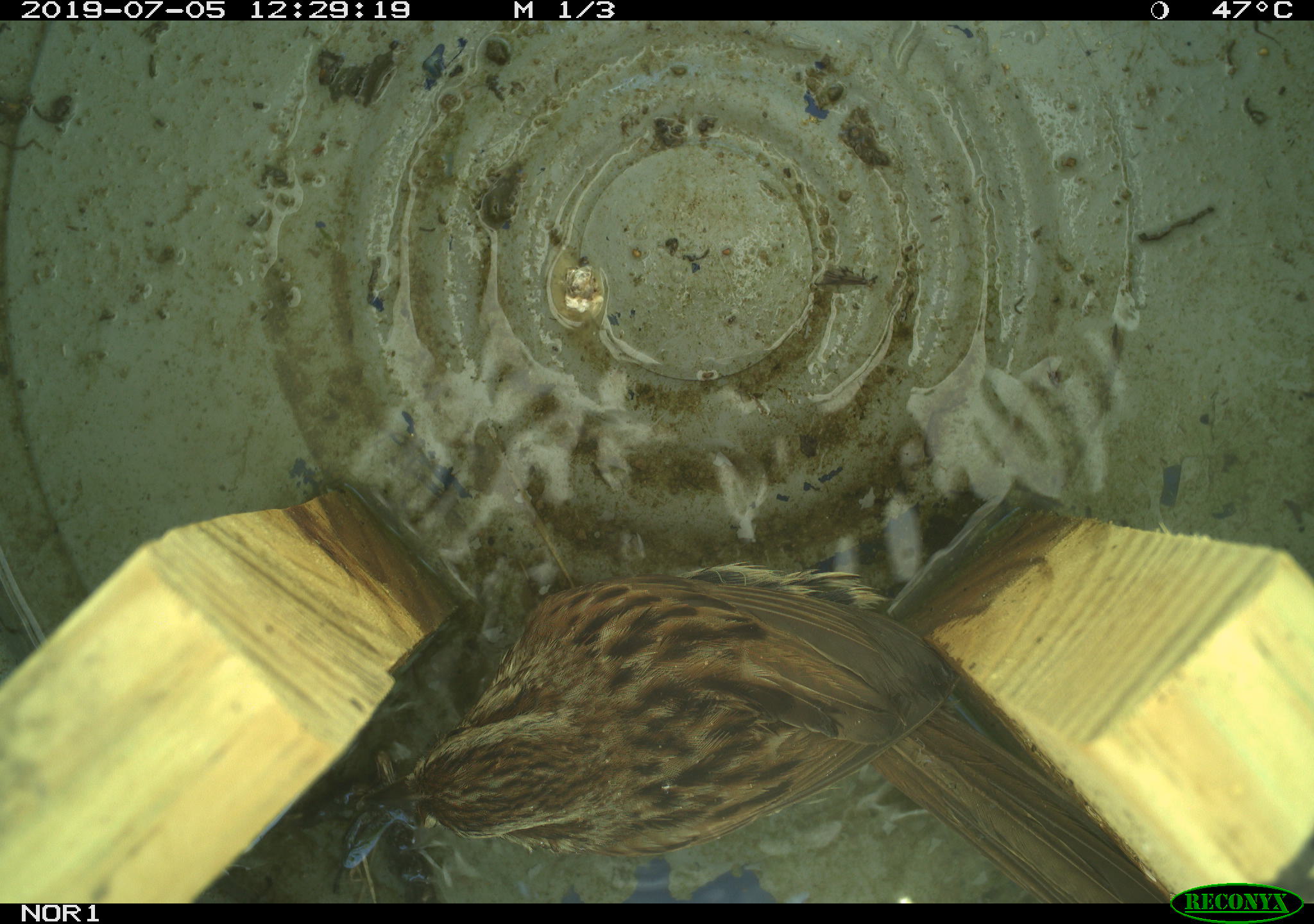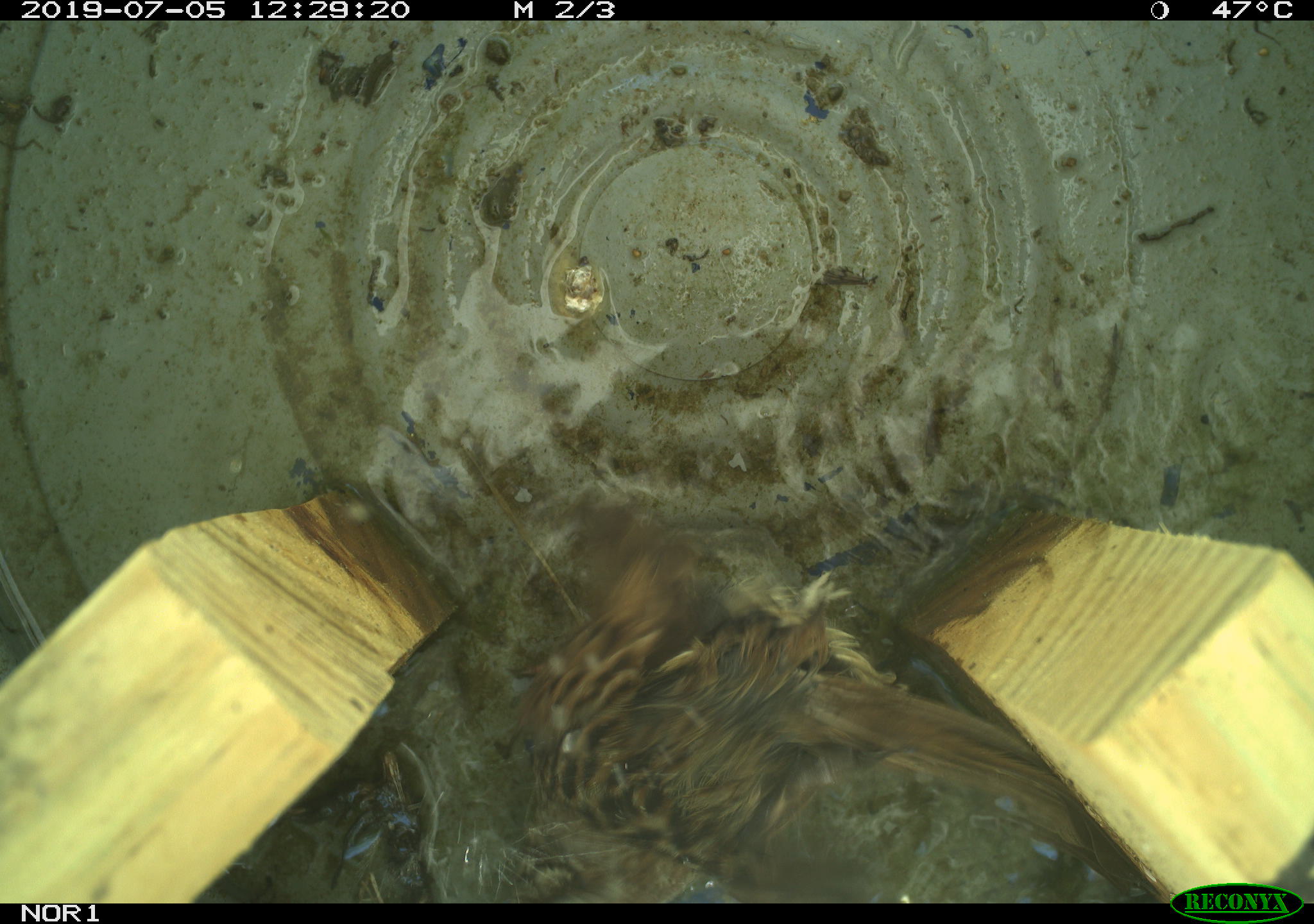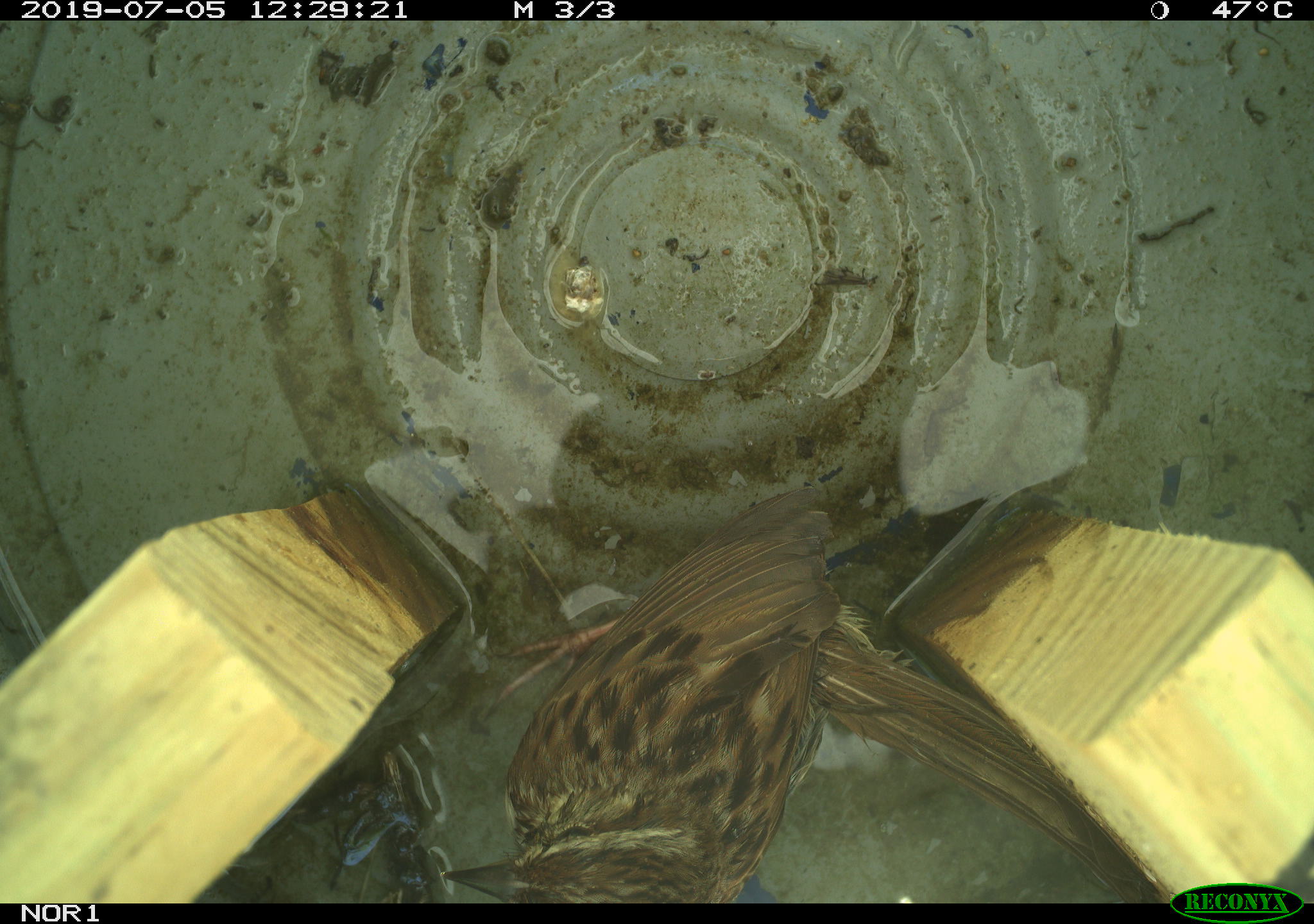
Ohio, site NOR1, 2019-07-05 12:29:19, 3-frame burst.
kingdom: Animalia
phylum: Chordata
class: Aves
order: Passeriformes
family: Passerellidae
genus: Melospiza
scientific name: Melospiza melodia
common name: song sparrow